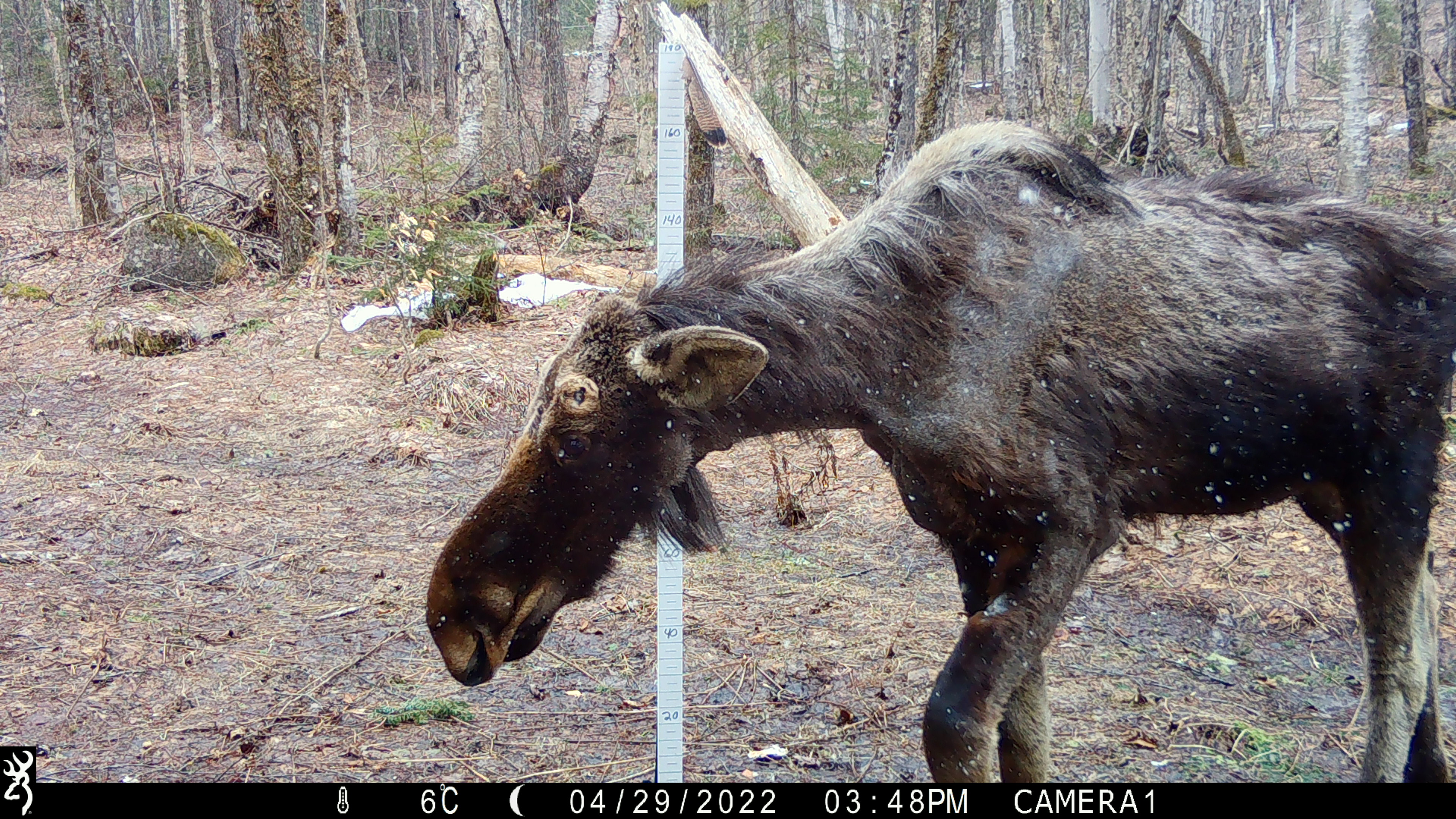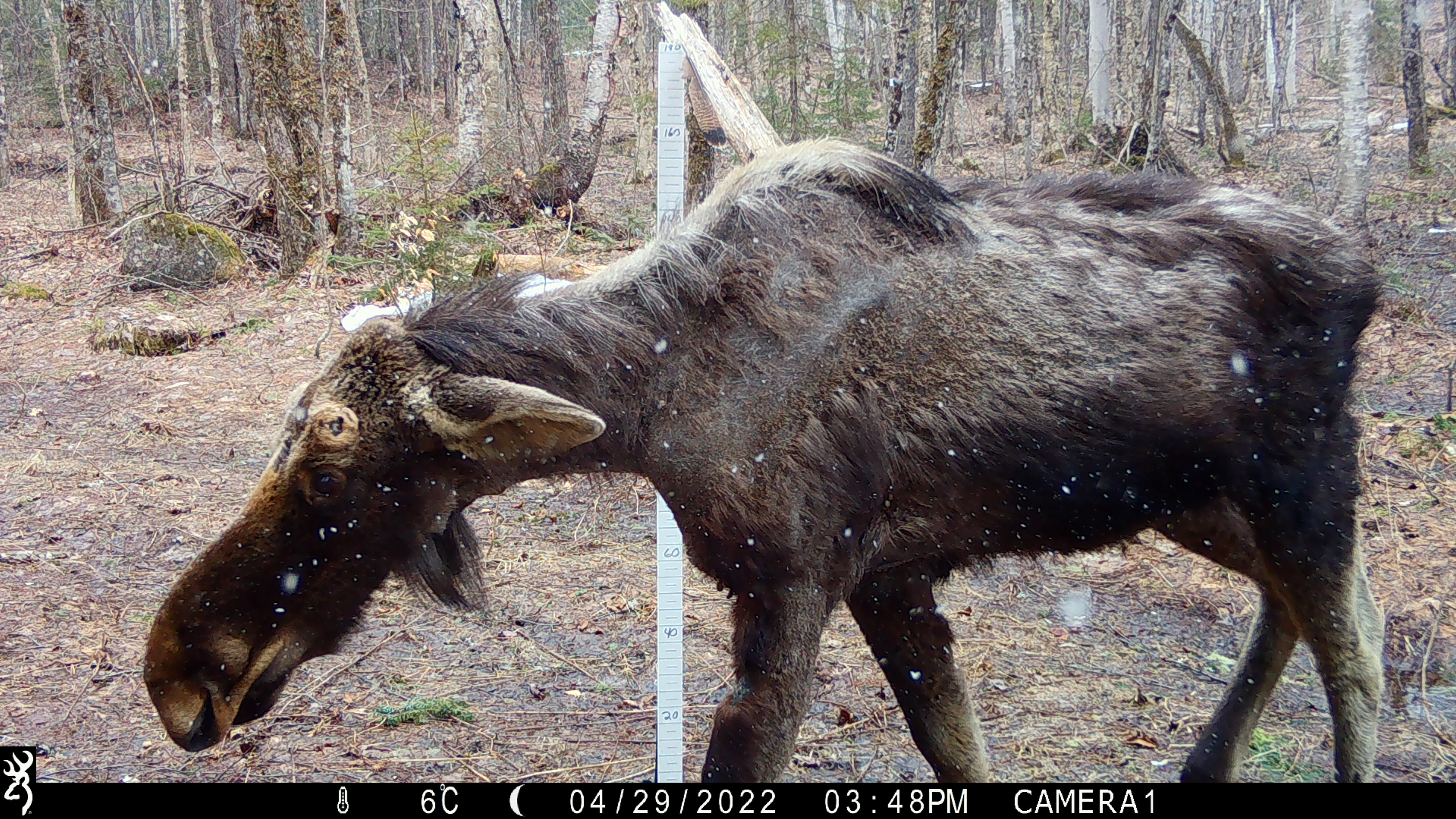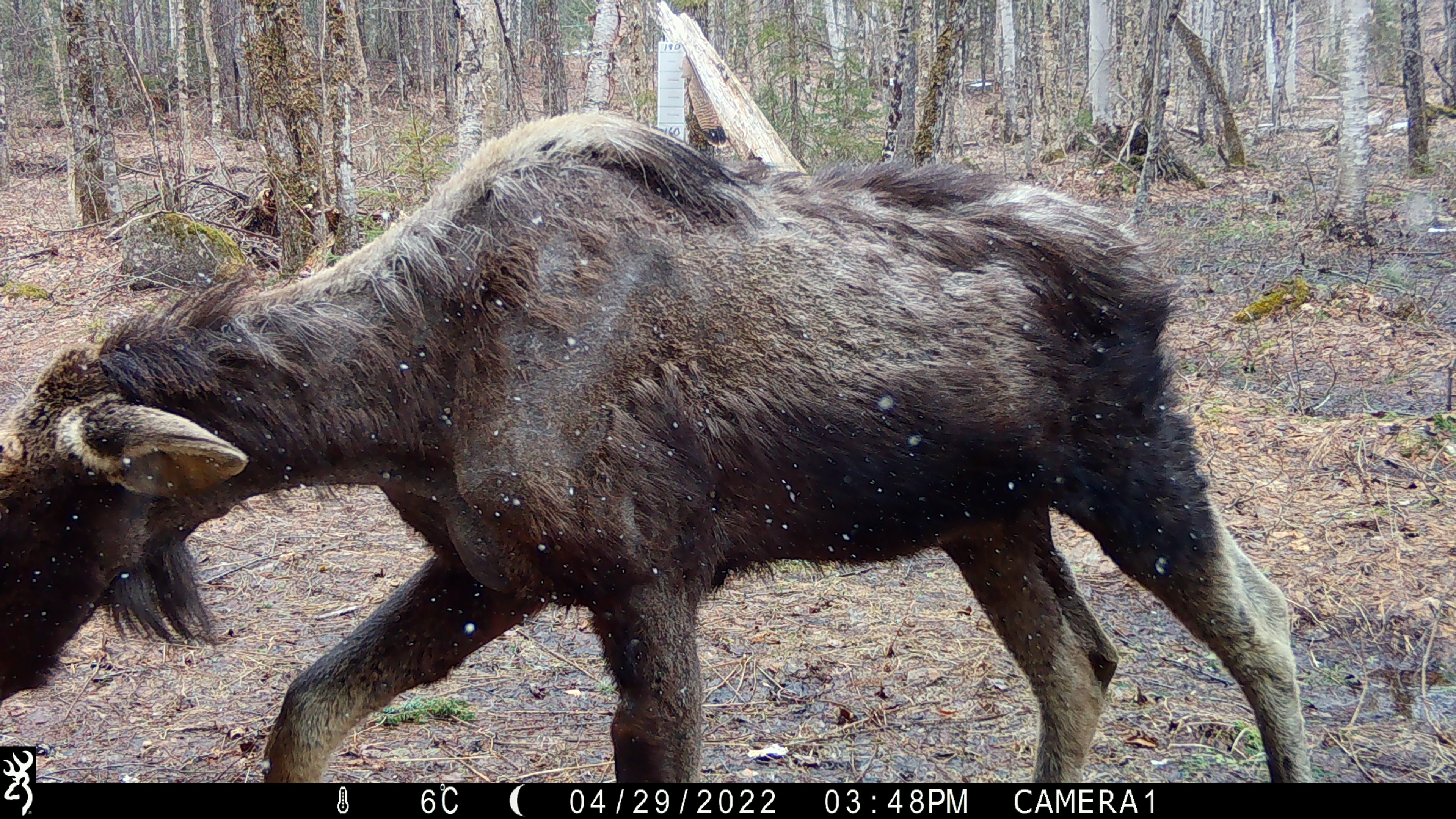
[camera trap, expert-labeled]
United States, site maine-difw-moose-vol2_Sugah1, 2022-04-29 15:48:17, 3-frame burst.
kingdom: Animalia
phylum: Chordata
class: Mammalia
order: Artiodactyla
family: Cervidae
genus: Alces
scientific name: Alces alces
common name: moose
Moose (Alces alces).